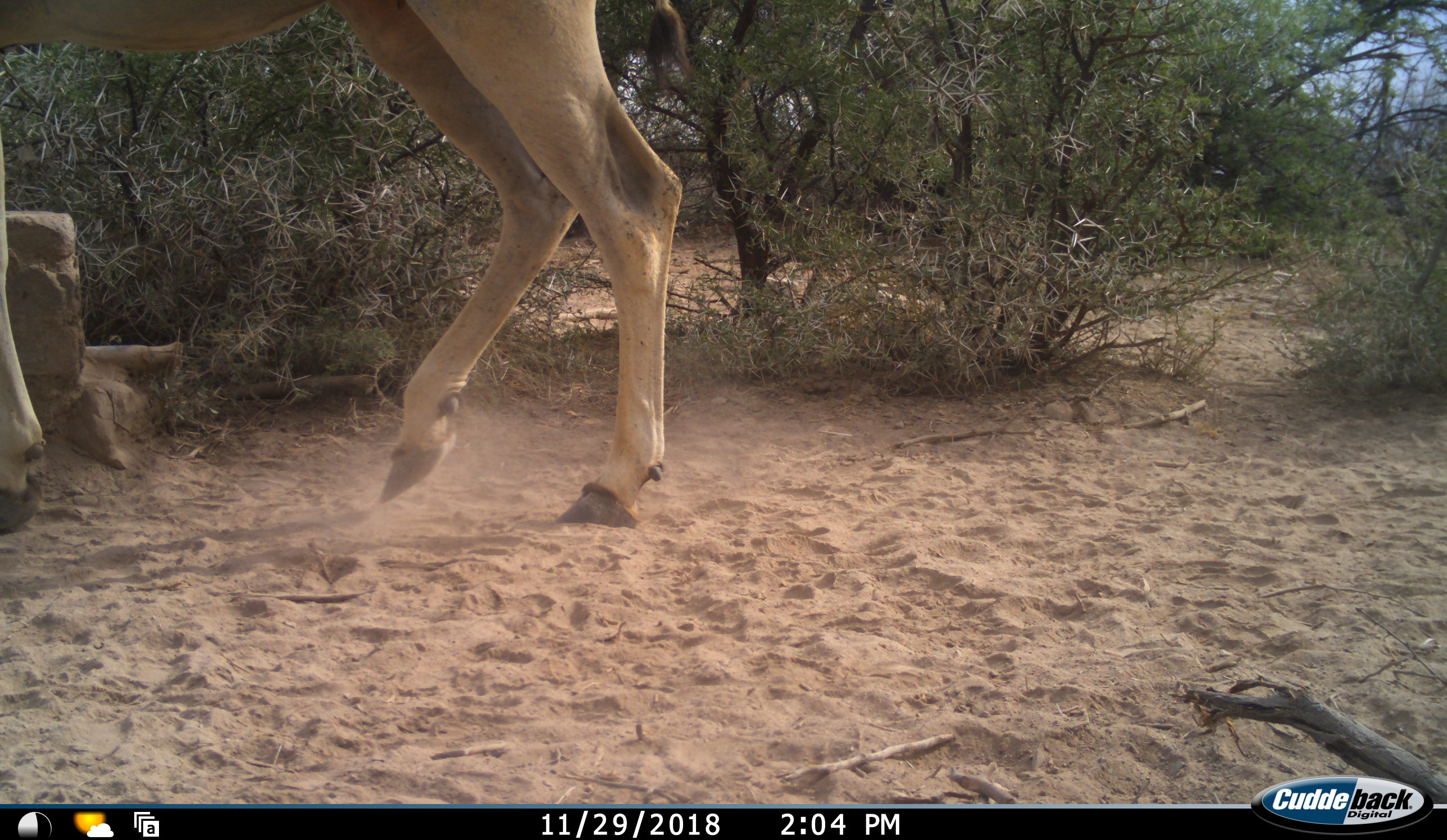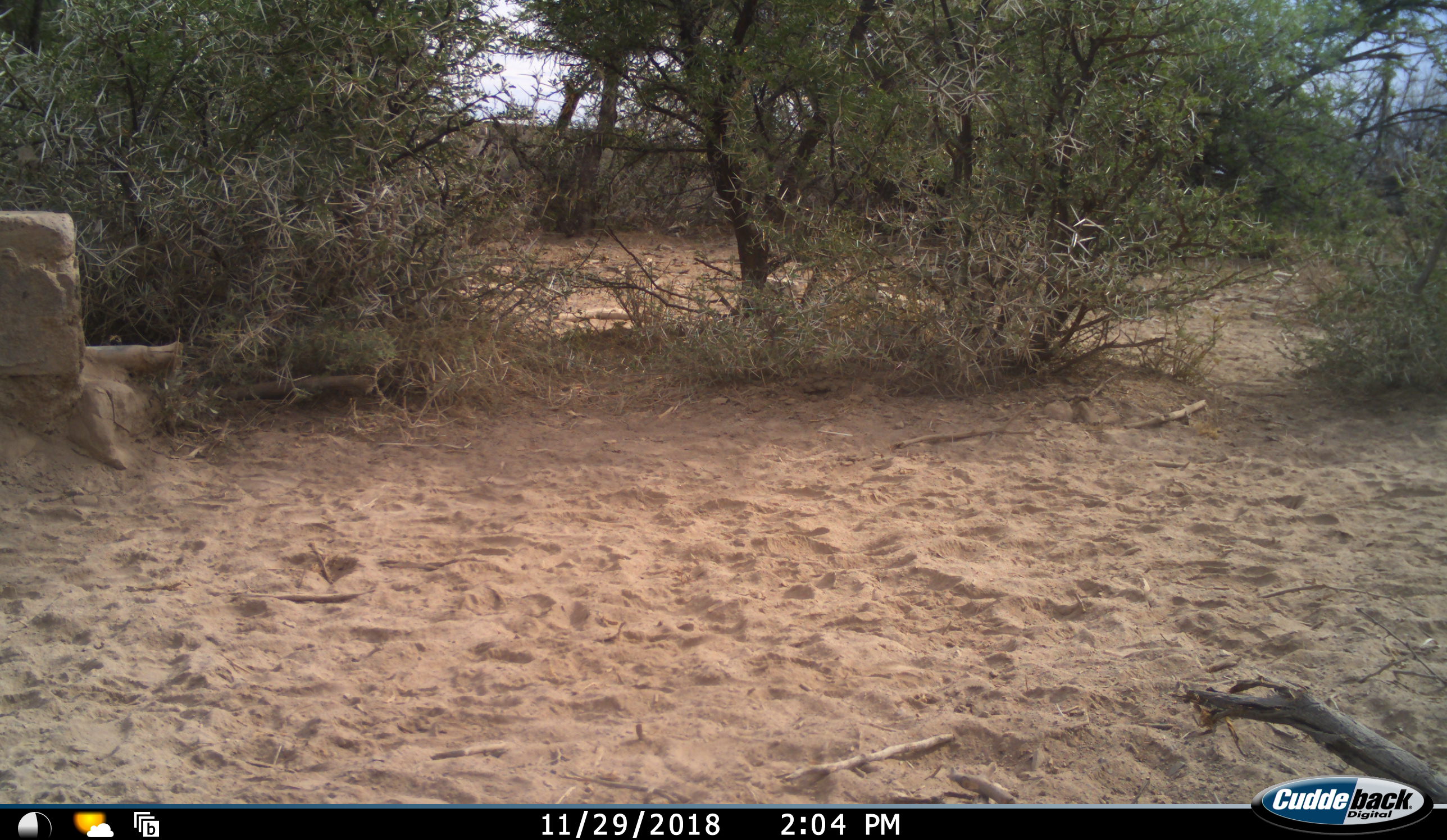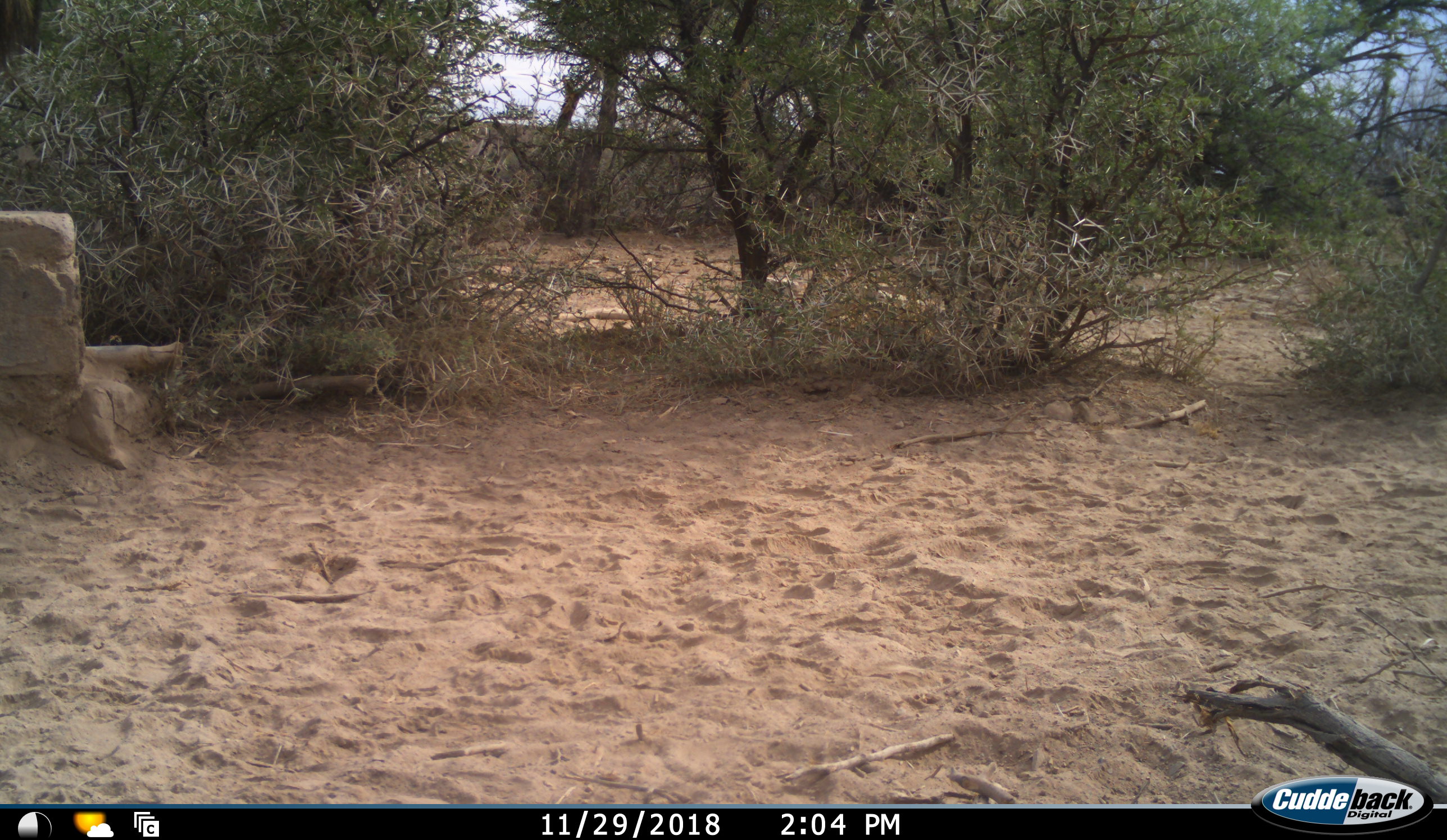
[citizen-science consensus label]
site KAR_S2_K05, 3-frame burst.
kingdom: Animalia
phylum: Chordata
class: Mammalia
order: Artiodactyla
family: Bovidae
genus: Tragelaphus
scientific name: Tragelaphus oryx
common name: eland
Eland (Tragelaphus oryx), count 1. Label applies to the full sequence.